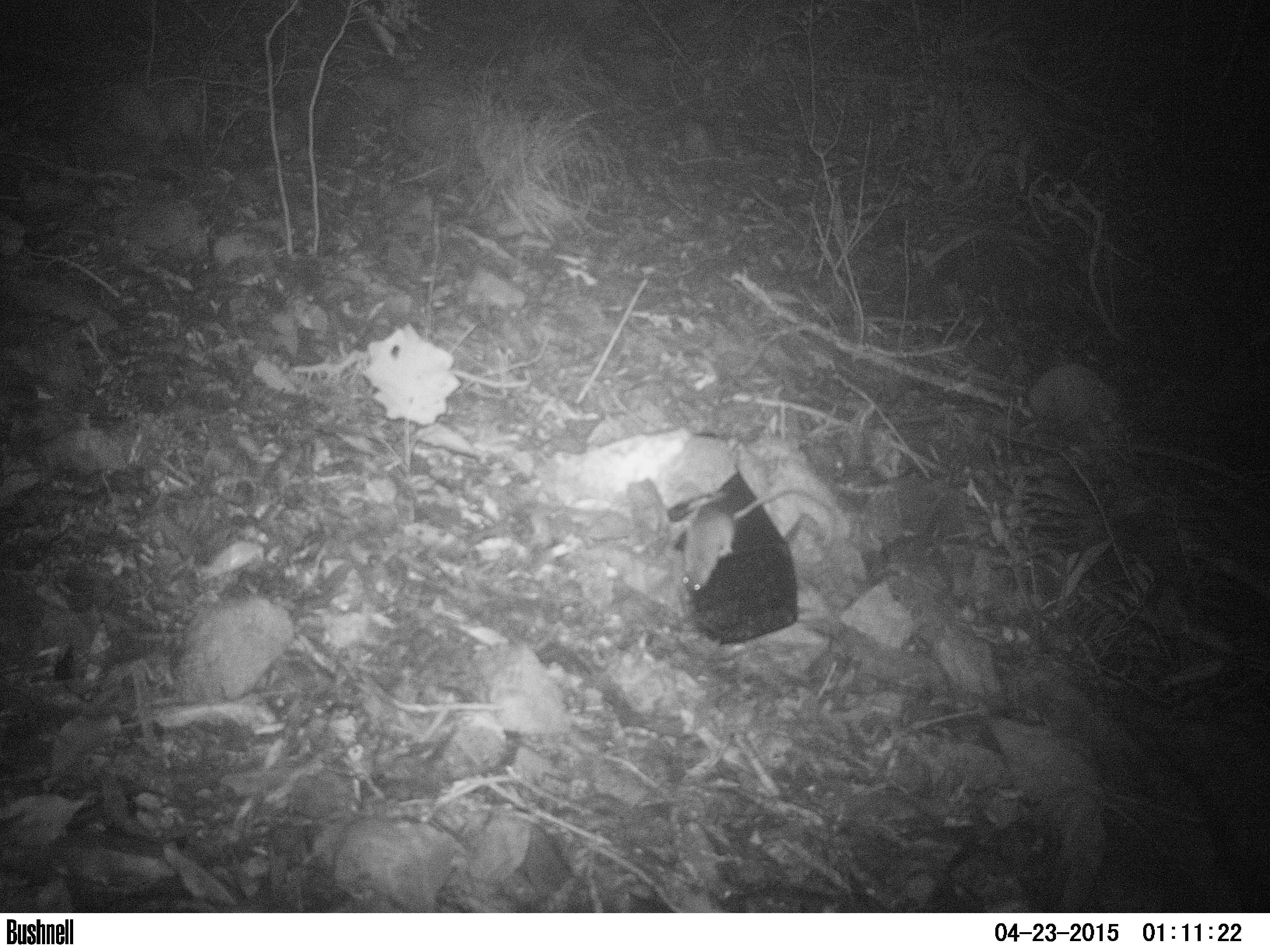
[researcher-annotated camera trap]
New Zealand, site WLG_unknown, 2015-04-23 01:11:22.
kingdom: Animalia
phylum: Chordata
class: Mammalia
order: Rodentia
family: Muridae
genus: Rattus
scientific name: Rattus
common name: rat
Rat (Rattus).